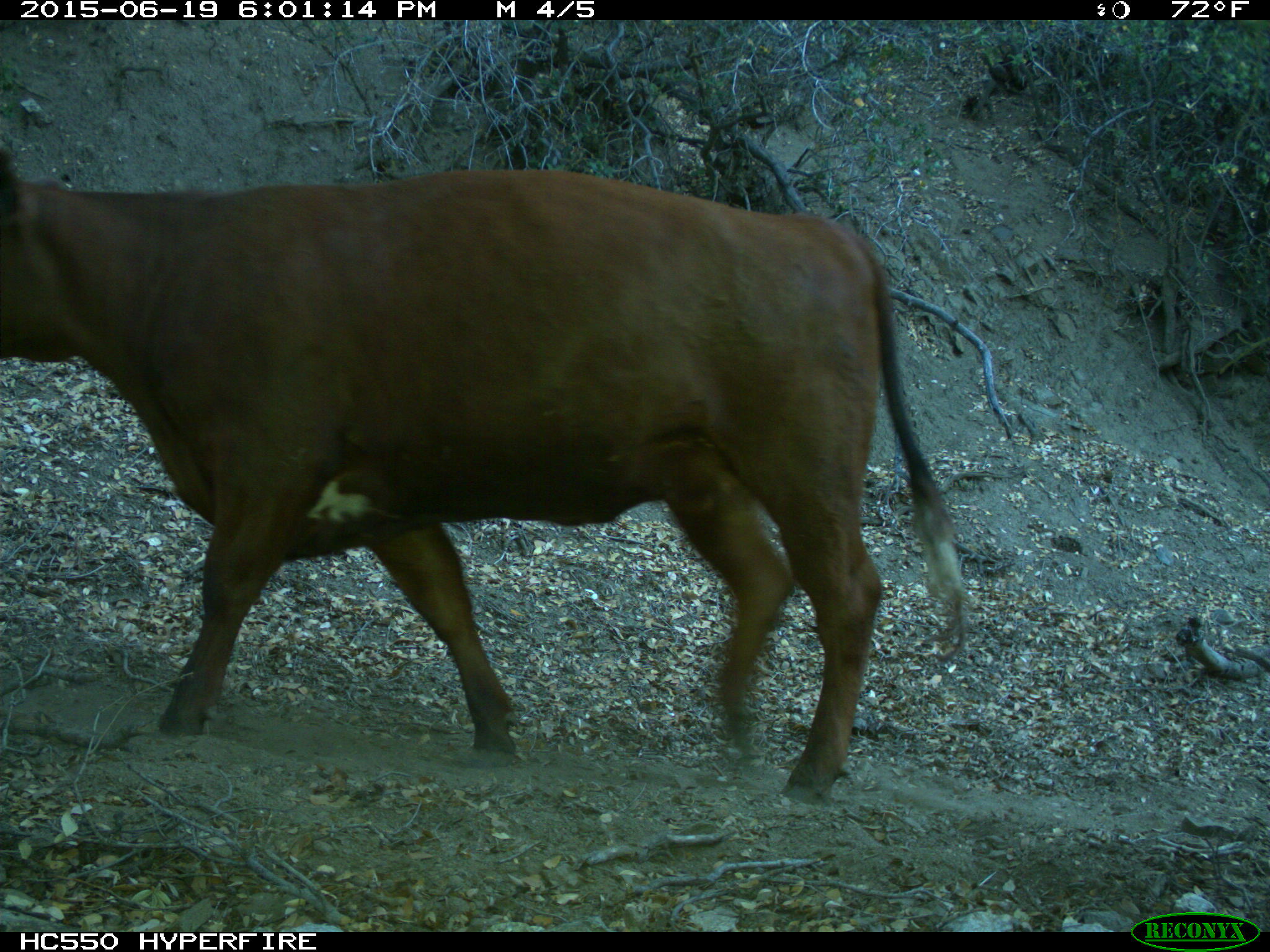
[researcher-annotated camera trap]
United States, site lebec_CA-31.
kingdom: Animalia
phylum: Chordata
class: Mammalia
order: Artiodactyla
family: Bovidae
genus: Bos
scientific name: Bos taurus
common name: domestic cow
Bos taurus (domestic cow).